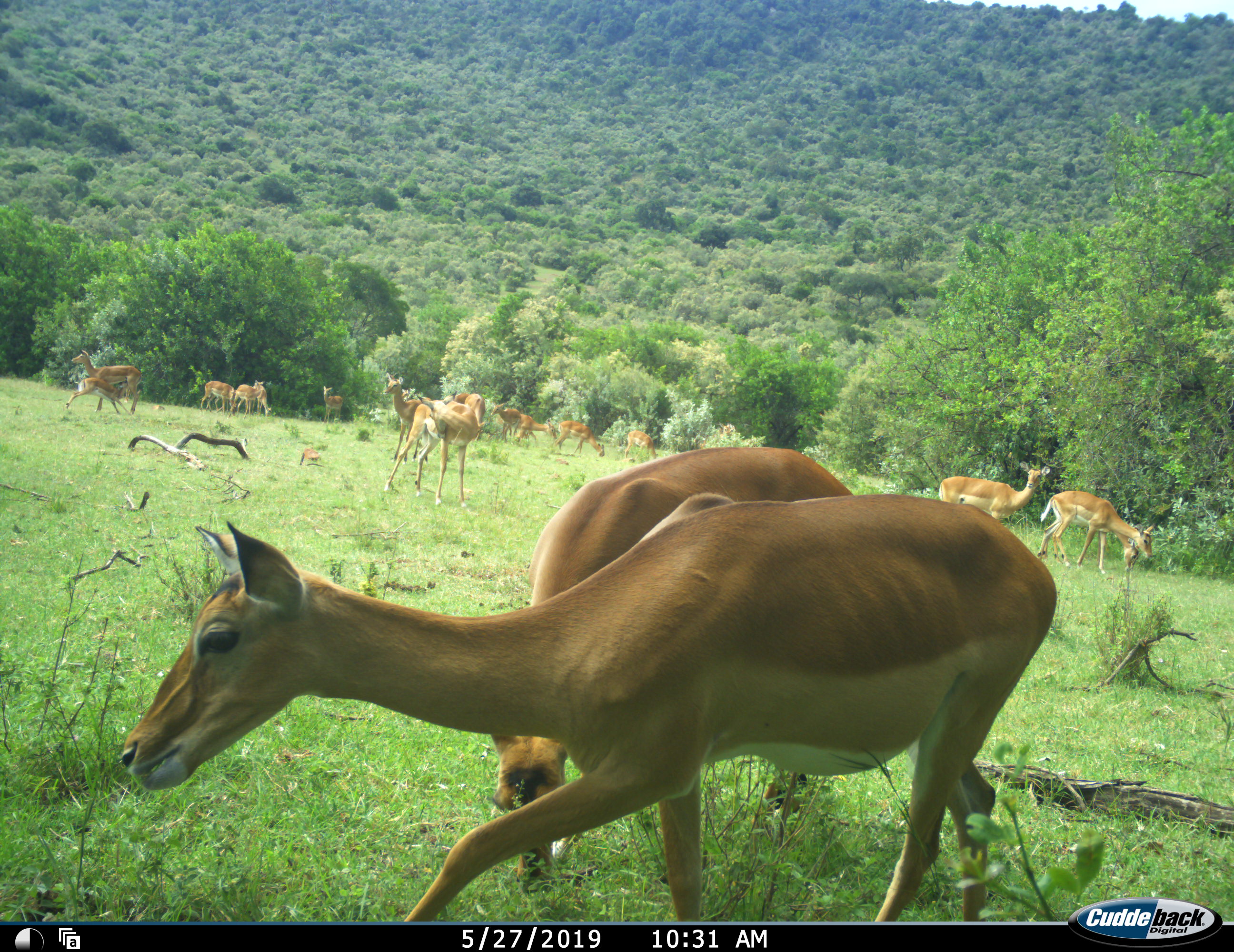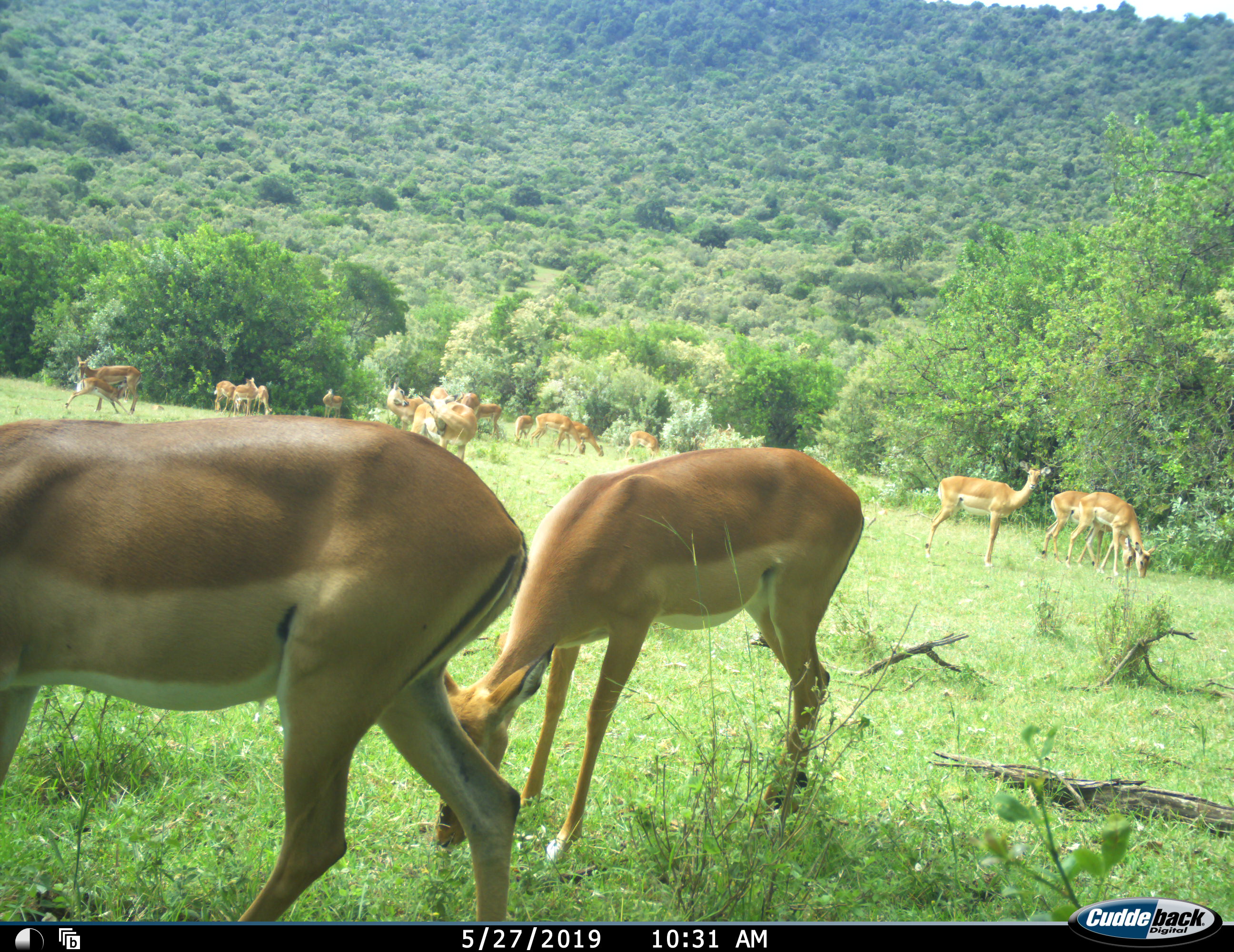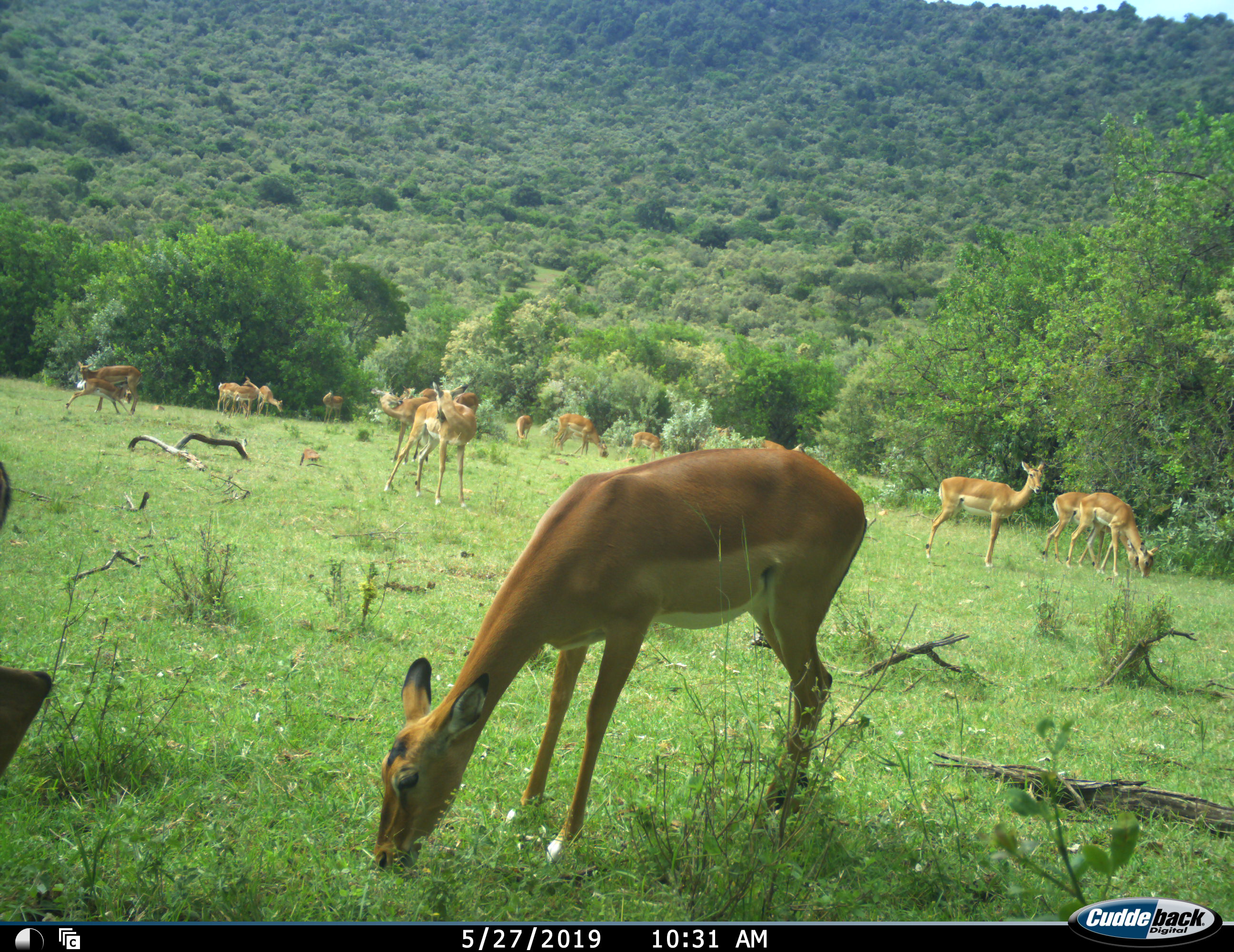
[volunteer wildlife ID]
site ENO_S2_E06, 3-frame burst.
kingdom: Animalia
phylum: Chordata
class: Mammalia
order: Artiodactyla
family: Bovidae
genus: Aepyceros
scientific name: Aepyceros melampus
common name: impala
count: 11-50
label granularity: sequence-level